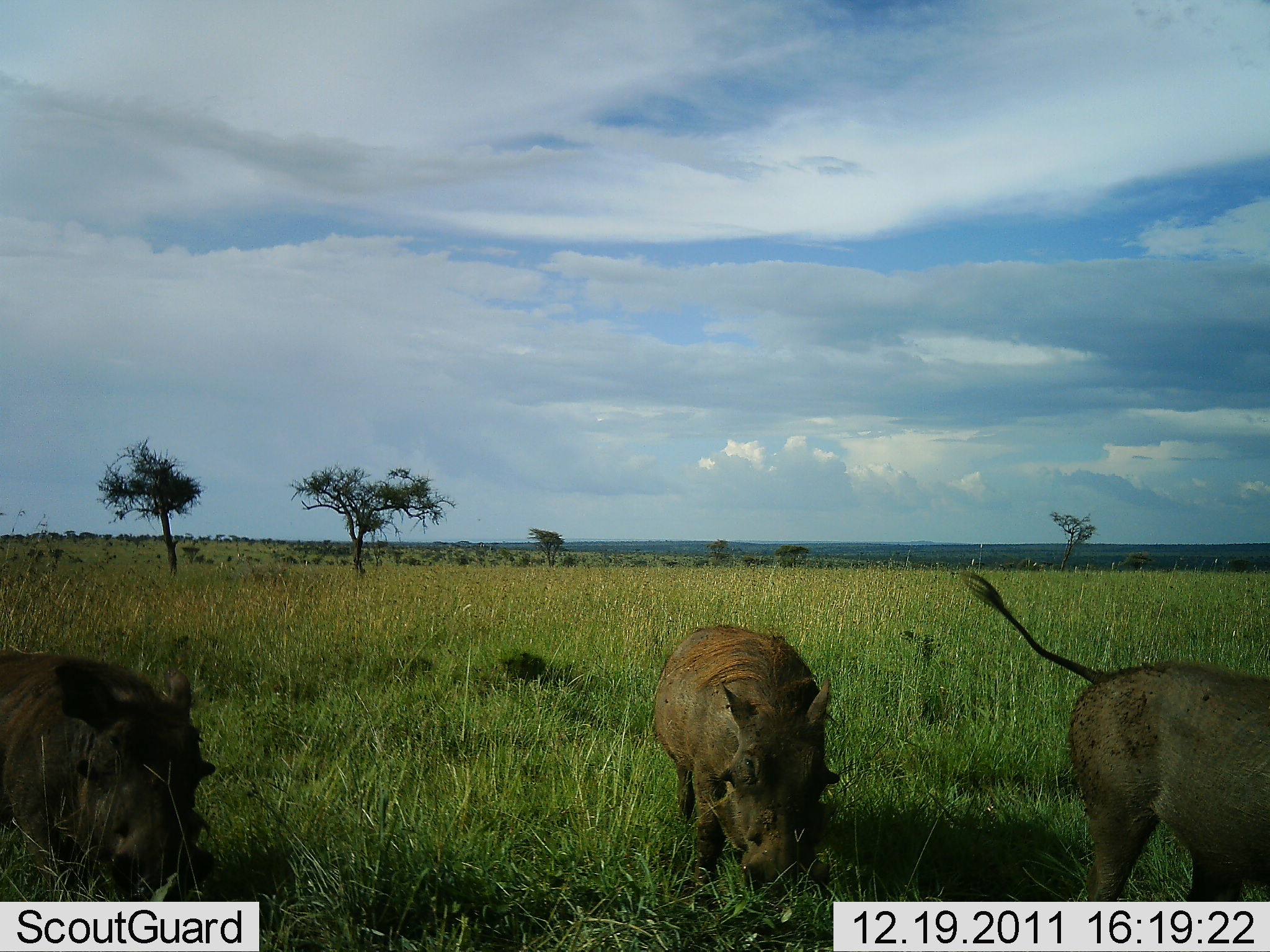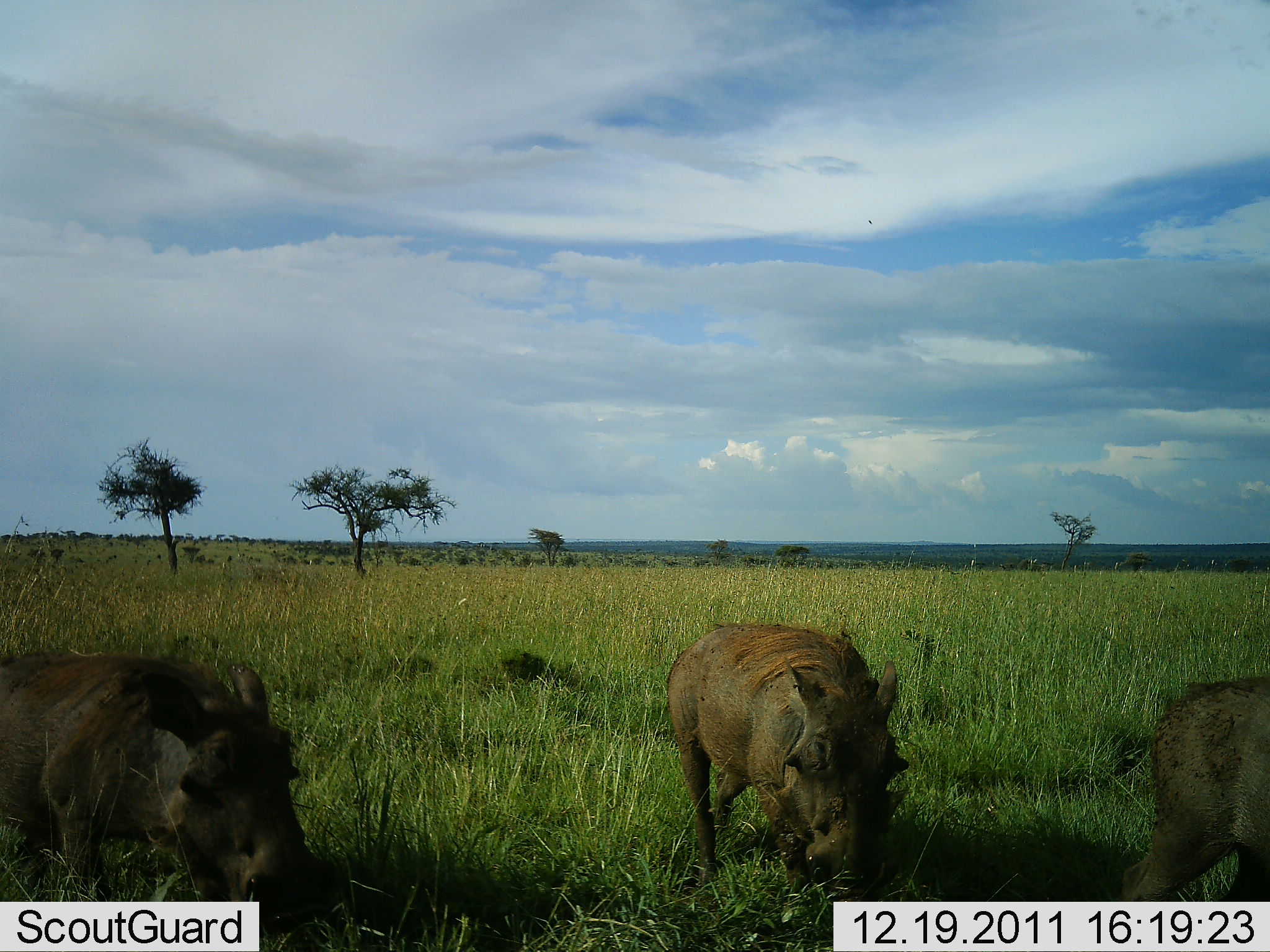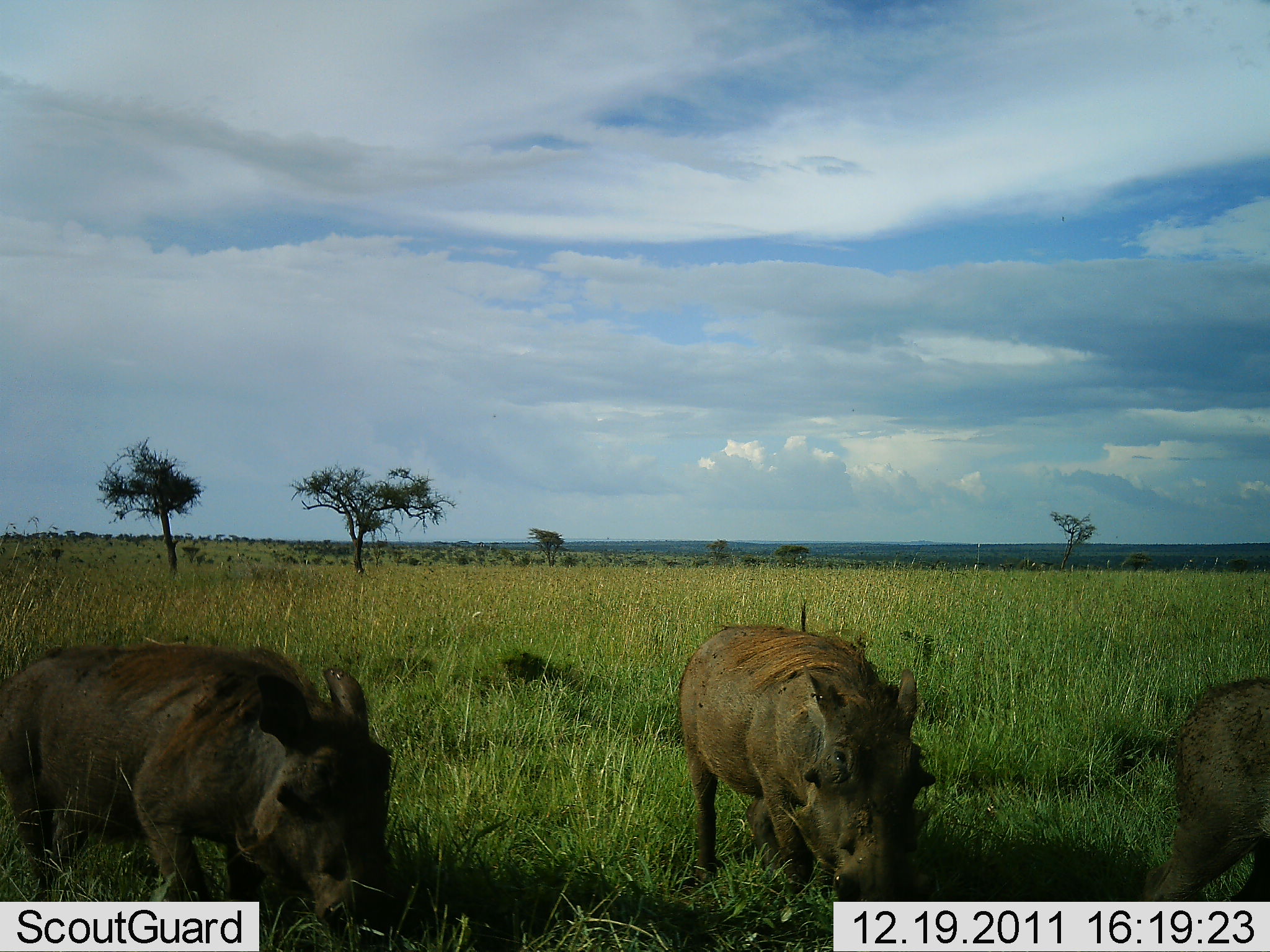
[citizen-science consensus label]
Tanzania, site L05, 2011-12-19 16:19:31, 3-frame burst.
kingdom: Animalia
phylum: Chordata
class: Mammalia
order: Artiodactyla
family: Suidae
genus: Phacochoerus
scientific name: Phacochoerus africanus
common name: warthog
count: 3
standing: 31%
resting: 0%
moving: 46%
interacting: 0%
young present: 0%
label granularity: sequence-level